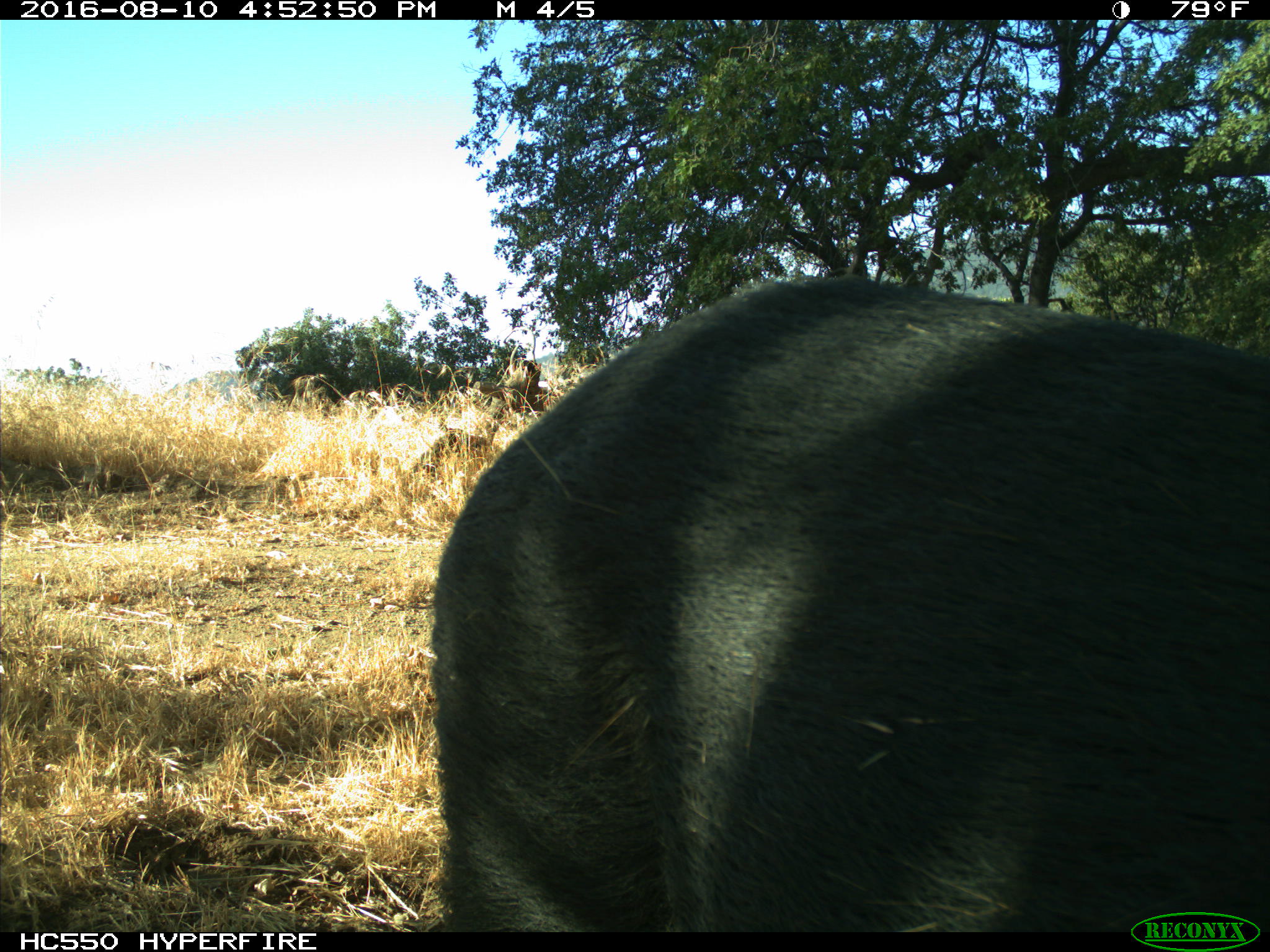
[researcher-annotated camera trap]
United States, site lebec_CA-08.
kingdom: Animalia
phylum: Chordata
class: Mammalia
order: Artiodactyla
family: Suidae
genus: Sus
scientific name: Sus scrofa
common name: wild boar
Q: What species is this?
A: Sus scrofa (wild boar).